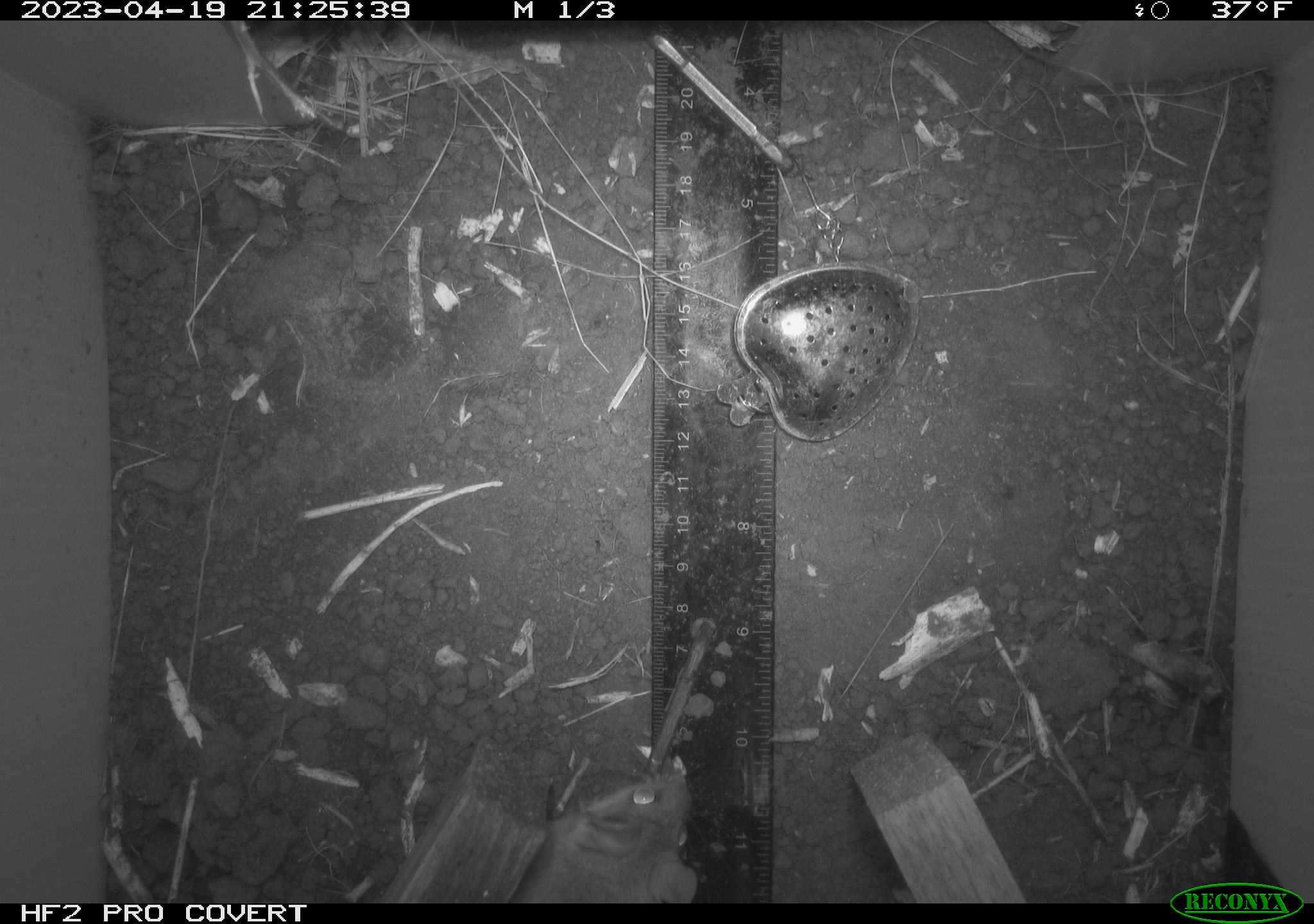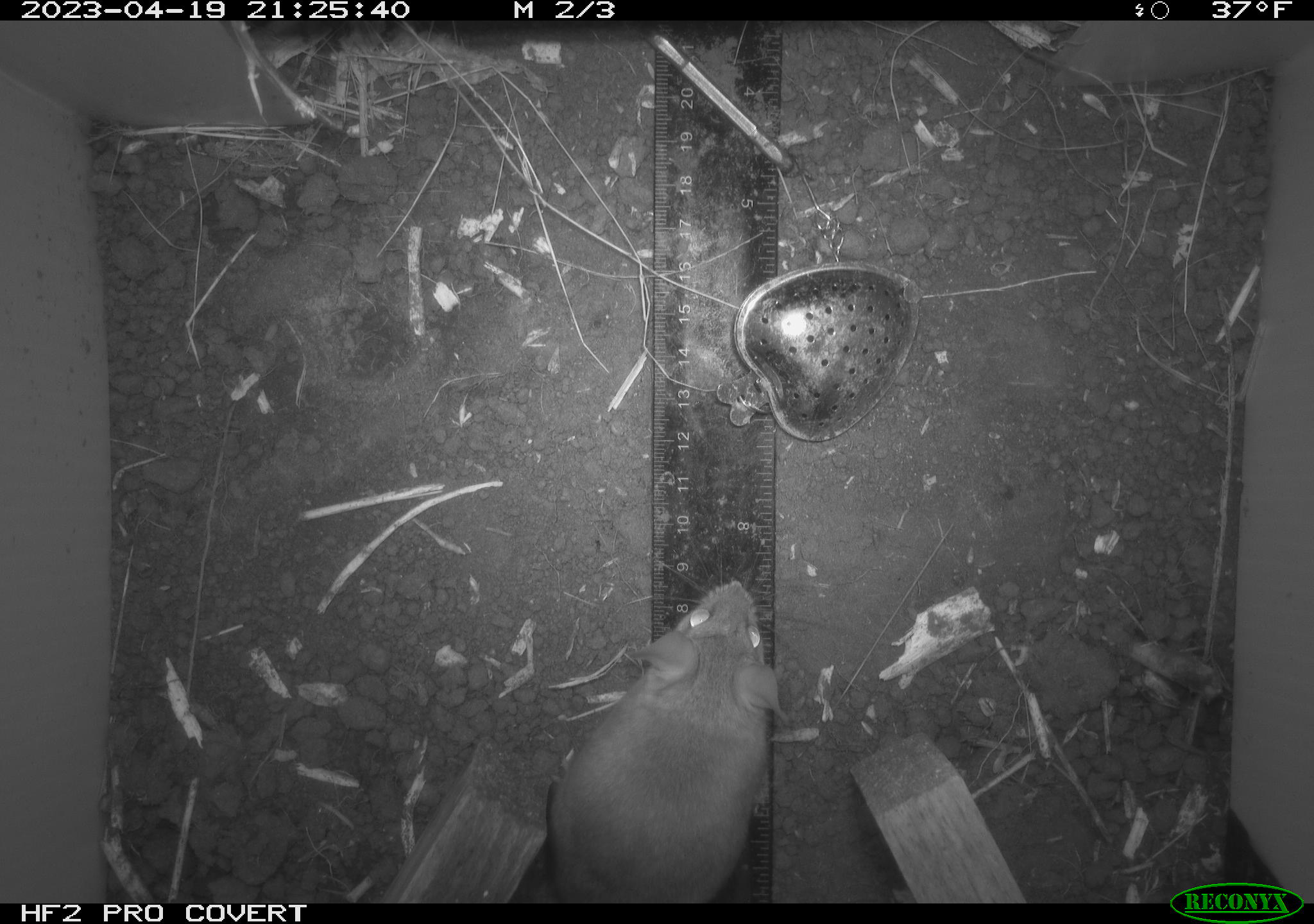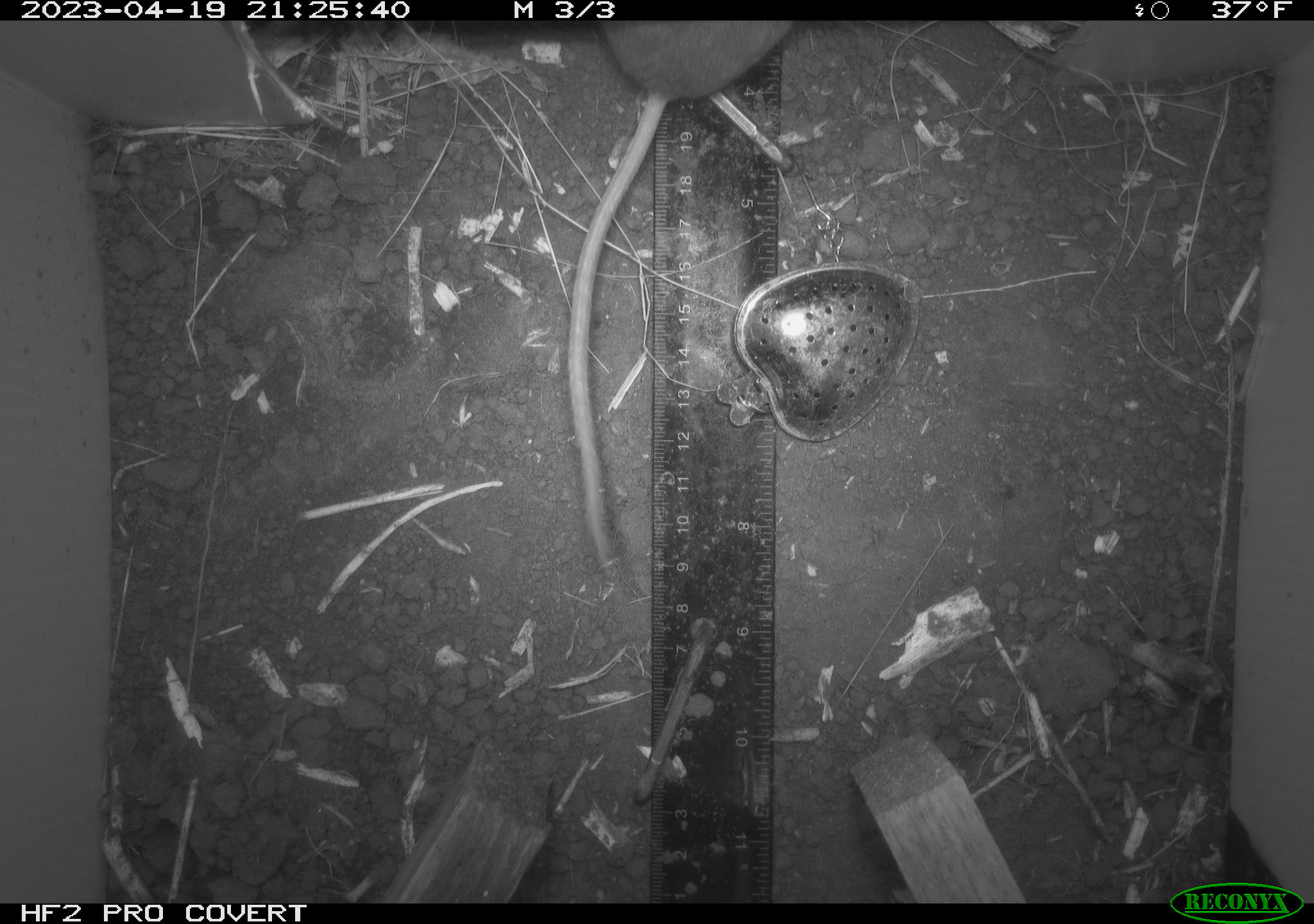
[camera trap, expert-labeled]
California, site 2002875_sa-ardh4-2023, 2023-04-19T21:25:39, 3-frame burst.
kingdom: Animalia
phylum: Chordata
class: Mammalia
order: Rodentia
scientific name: Rodentia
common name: mouse species